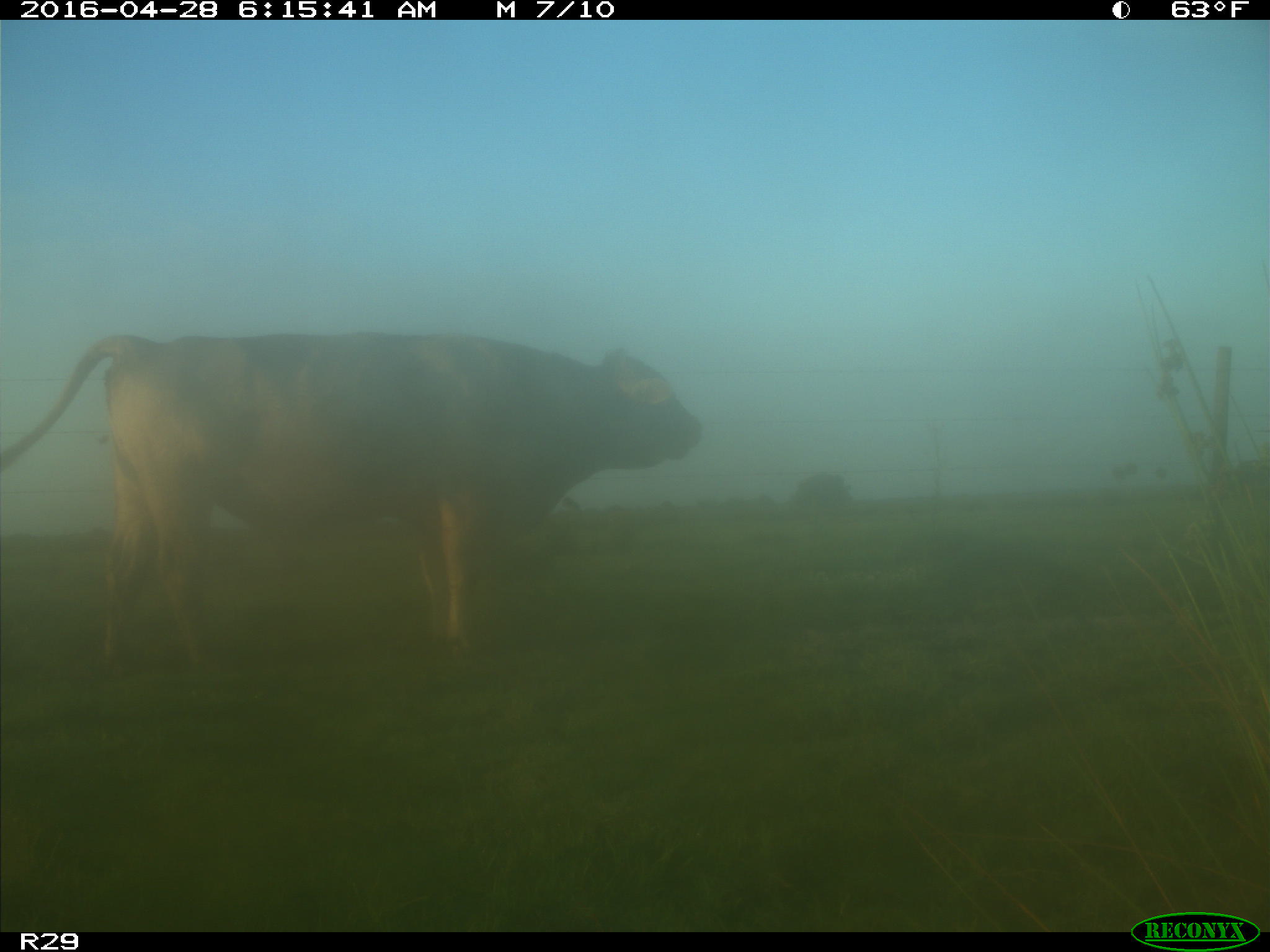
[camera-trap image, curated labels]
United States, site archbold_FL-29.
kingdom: Animalia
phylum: Chordata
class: Mammalia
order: Artiodactyla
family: Bovidae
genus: Bos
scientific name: Bos taurus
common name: domestic cow